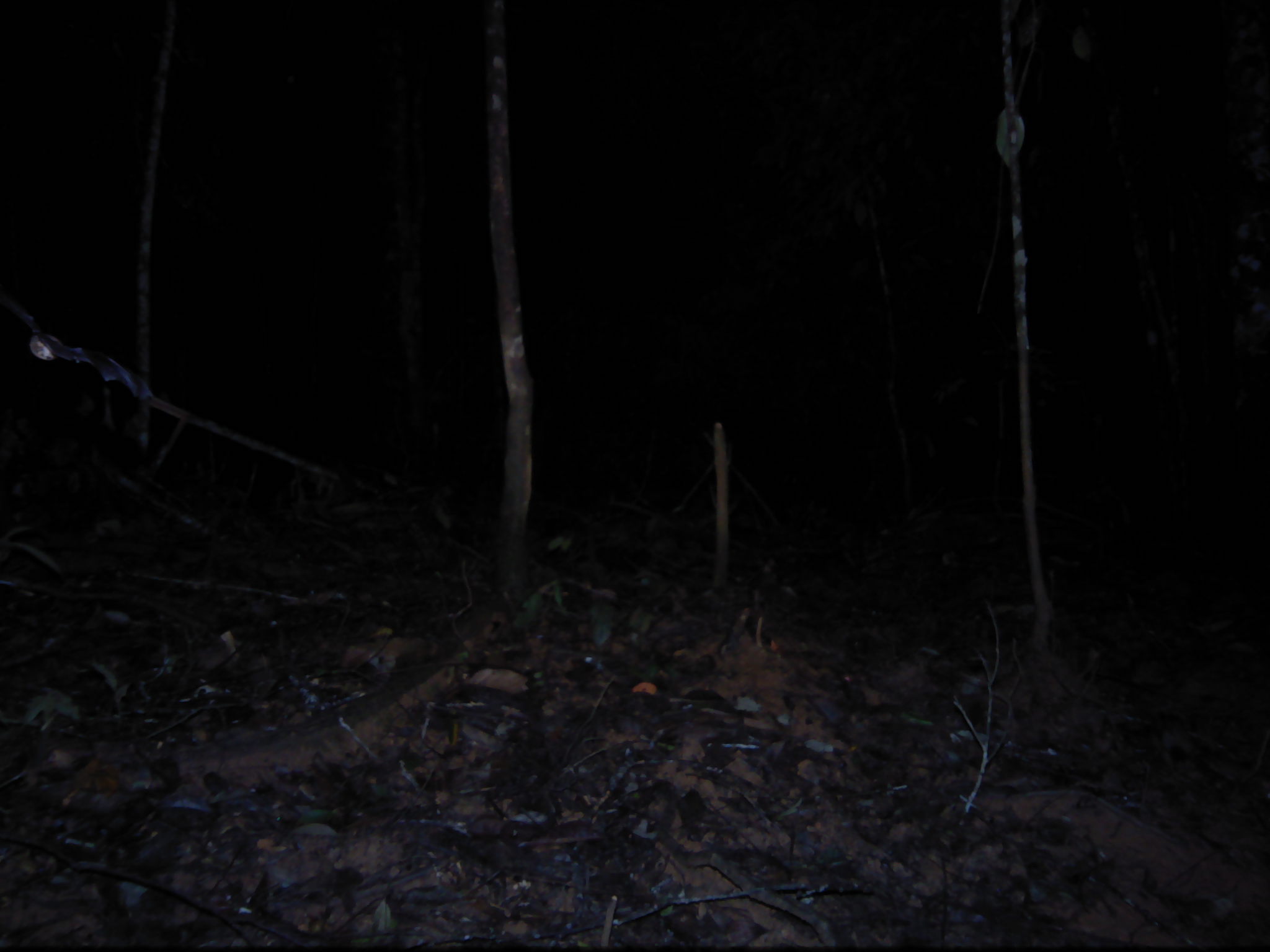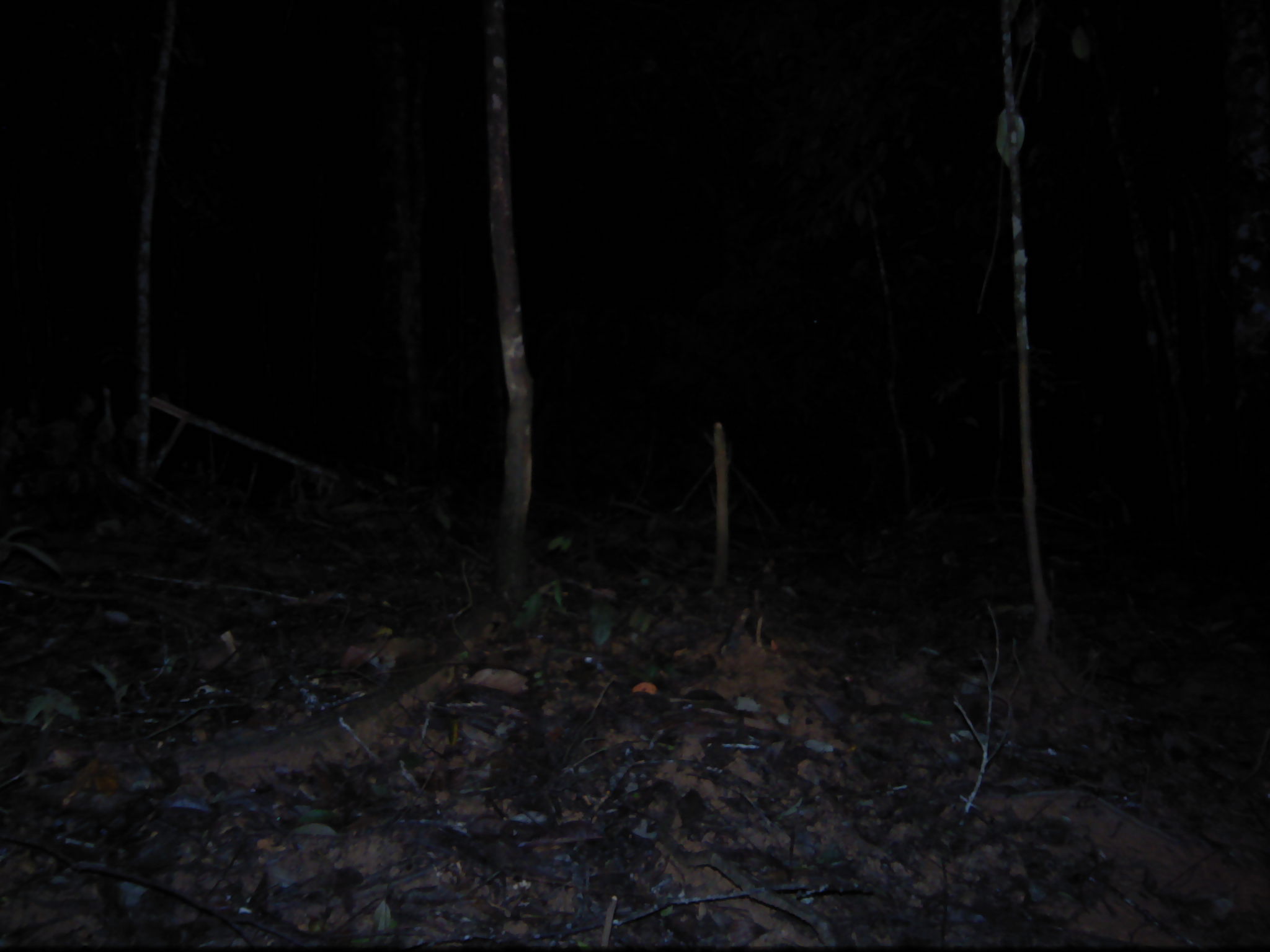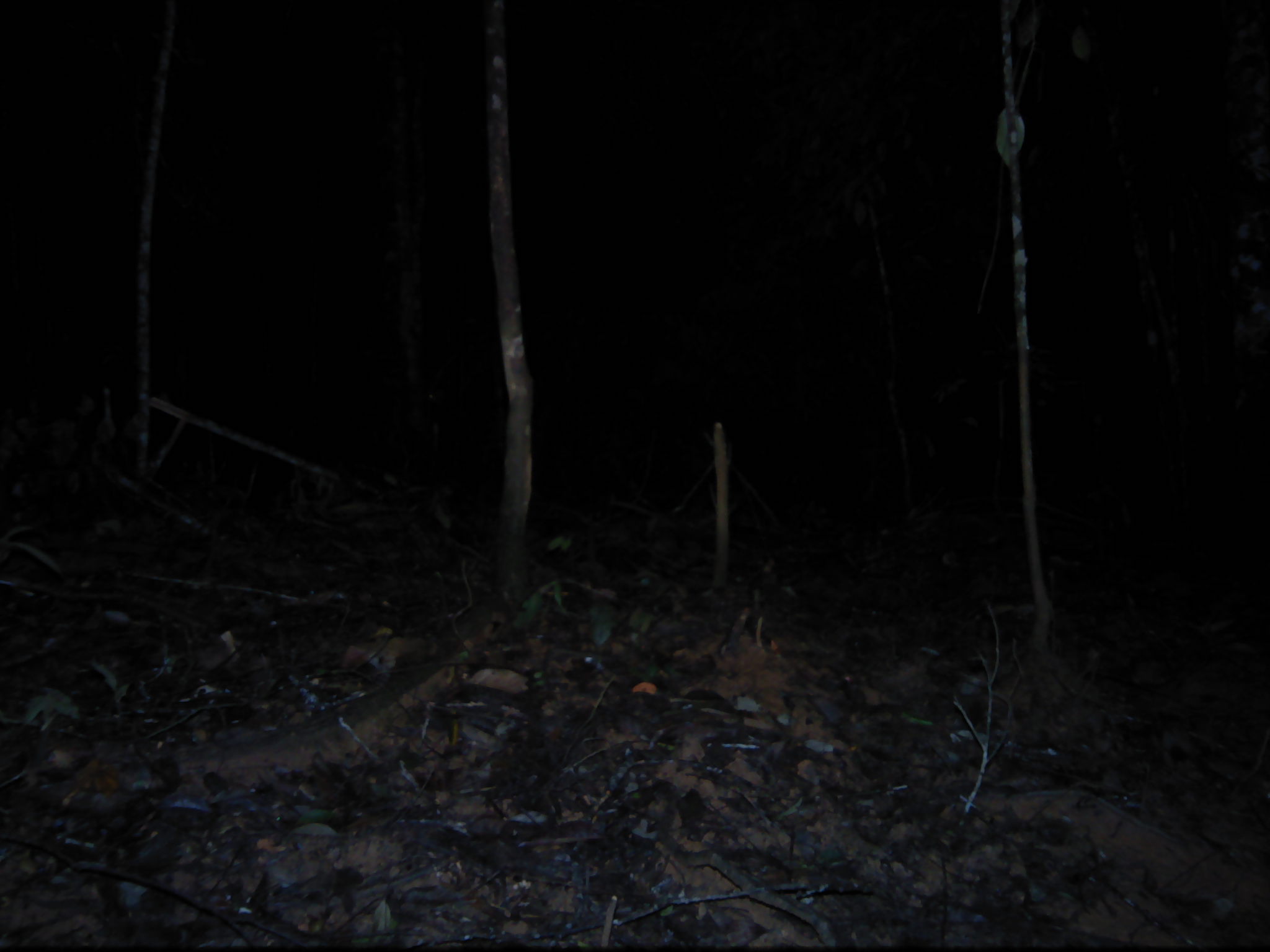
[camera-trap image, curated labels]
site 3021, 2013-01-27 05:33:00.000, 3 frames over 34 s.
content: unidentified animal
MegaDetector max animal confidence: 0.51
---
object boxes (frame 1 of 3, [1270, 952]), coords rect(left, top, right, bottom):
unknown: rect(0, 285, 152, 398)